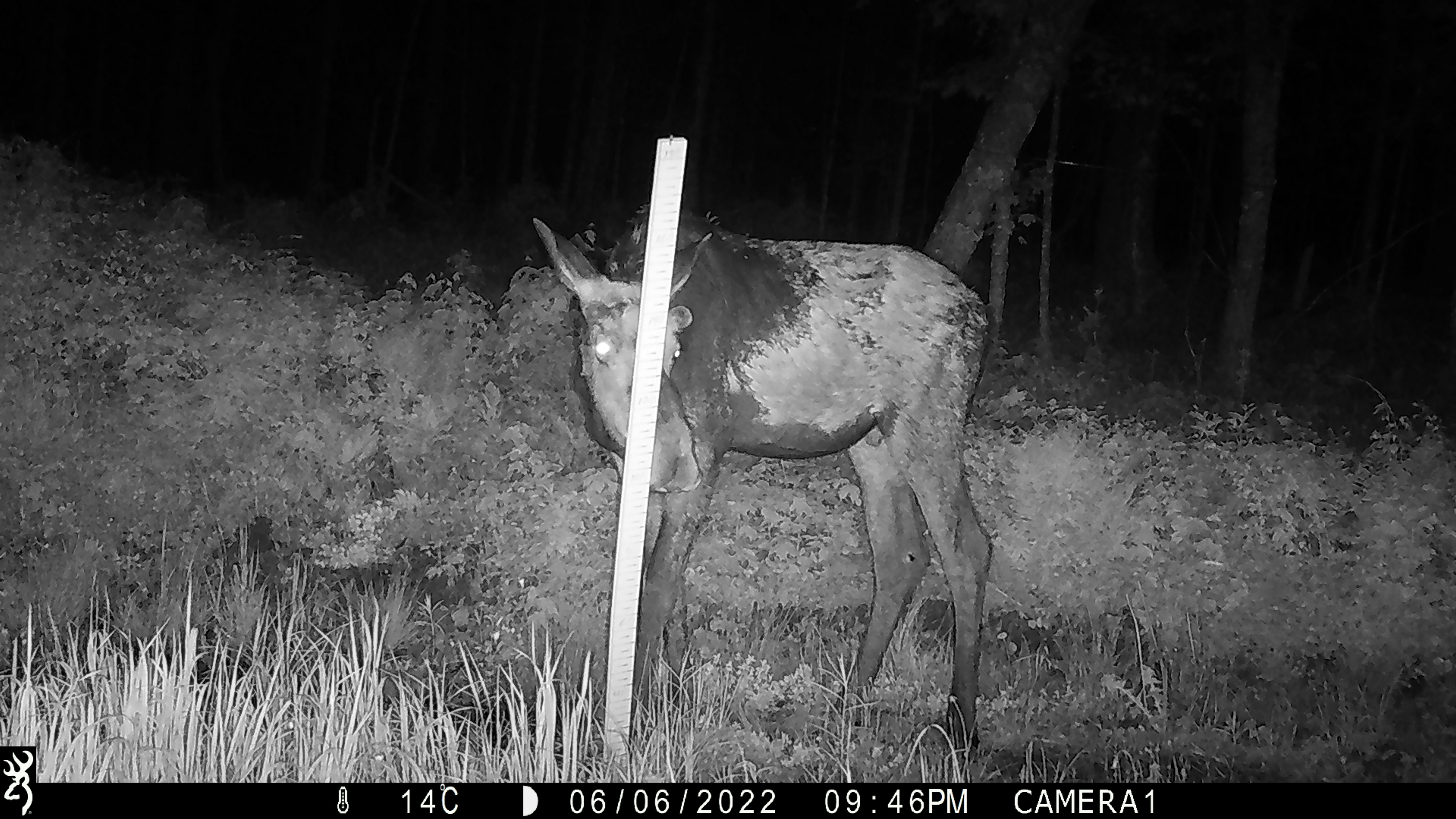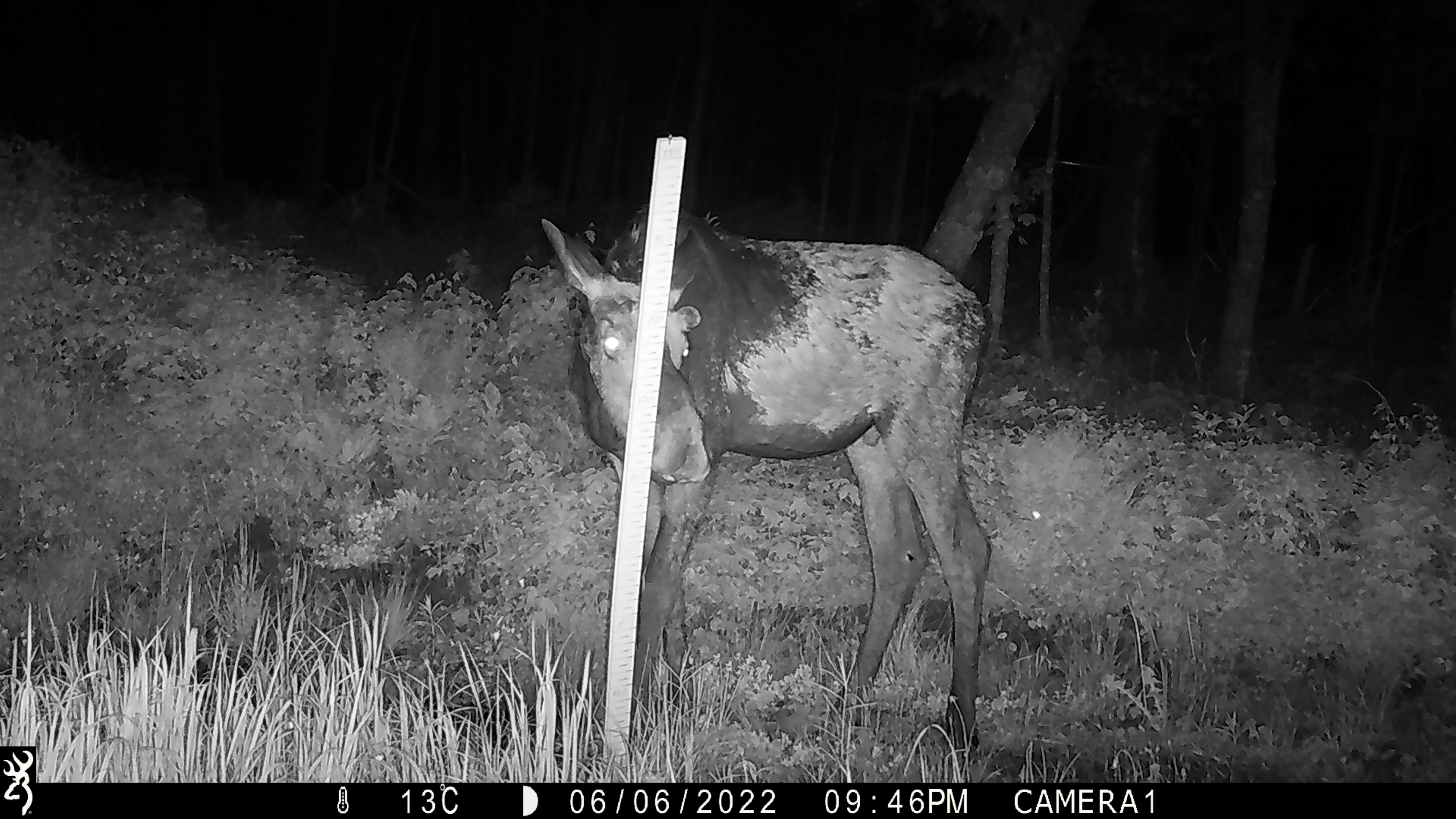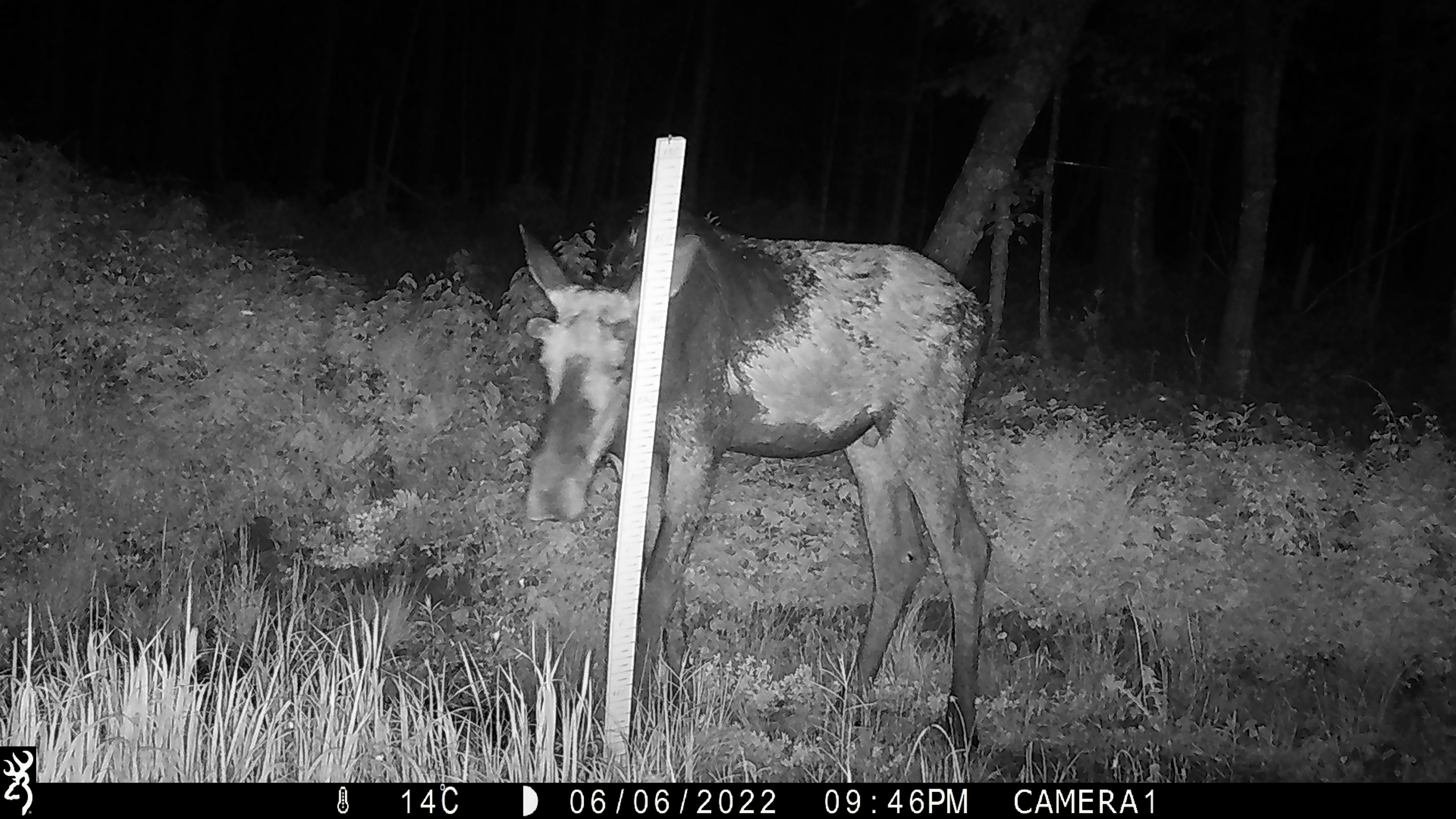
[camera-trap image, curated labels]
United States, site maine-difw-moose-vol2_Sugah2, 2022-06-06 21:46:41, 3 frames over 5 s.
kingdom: Animalia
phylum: Chordata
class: Mammalia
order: Artiodactyla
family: Cervidae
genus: Alces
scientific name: Alces alces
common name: moose